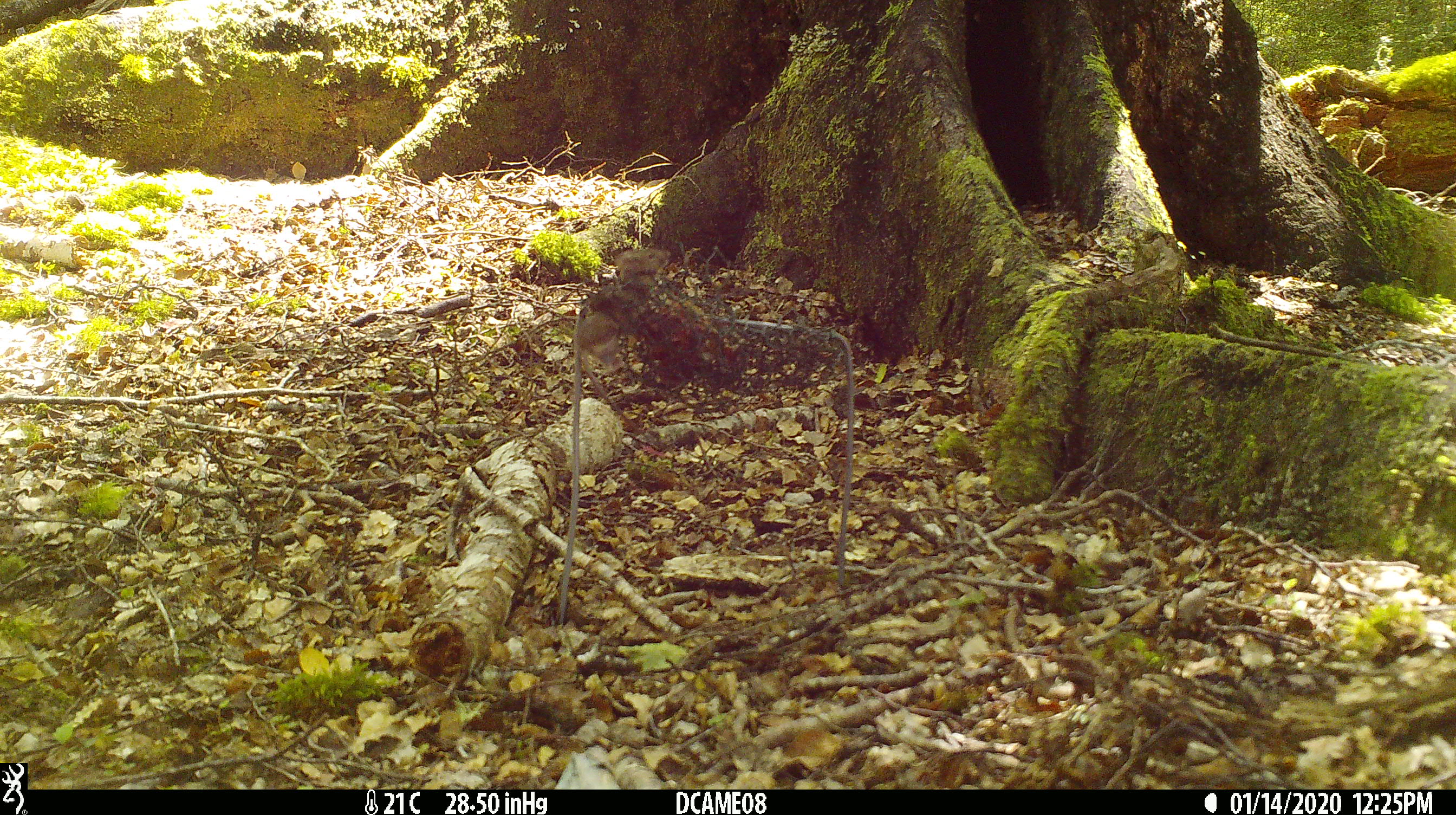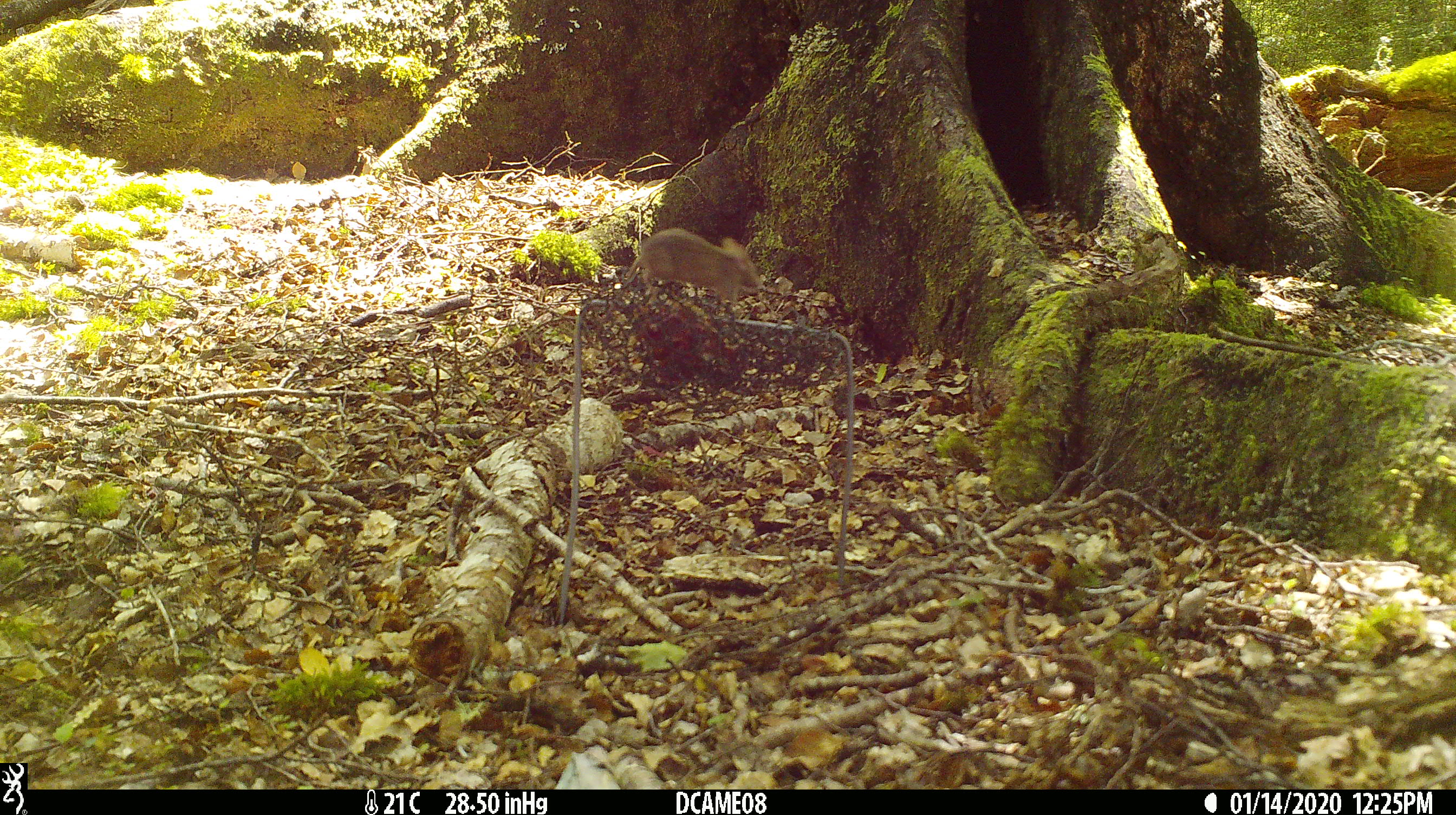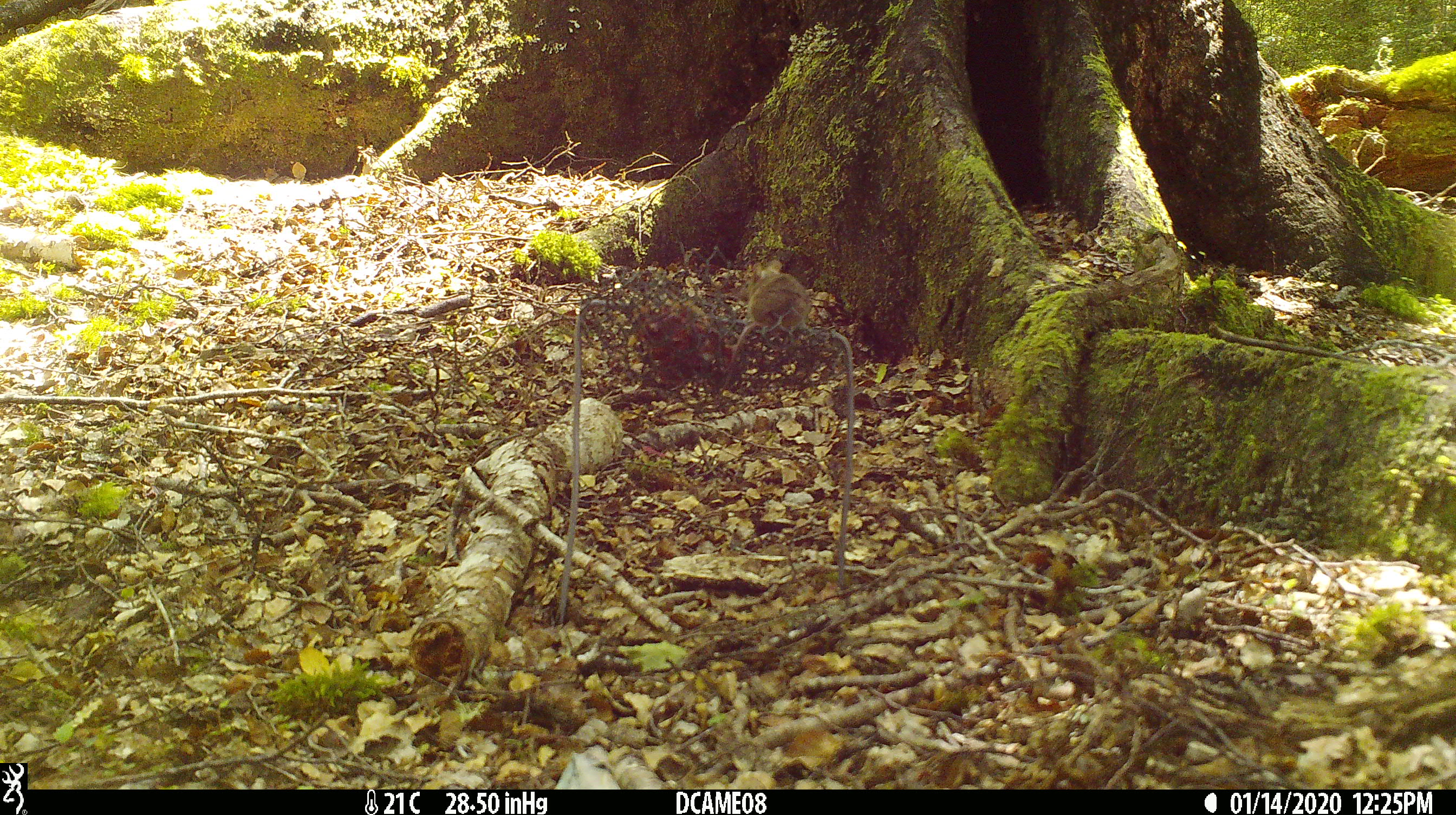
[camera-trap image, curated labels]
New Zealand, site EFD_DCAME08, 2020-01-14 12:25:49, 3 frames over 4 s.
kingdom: Animalia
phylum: Chordata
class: Mammalia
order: Rodentia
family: Muridae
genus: Mus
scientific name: Mus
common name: mouse